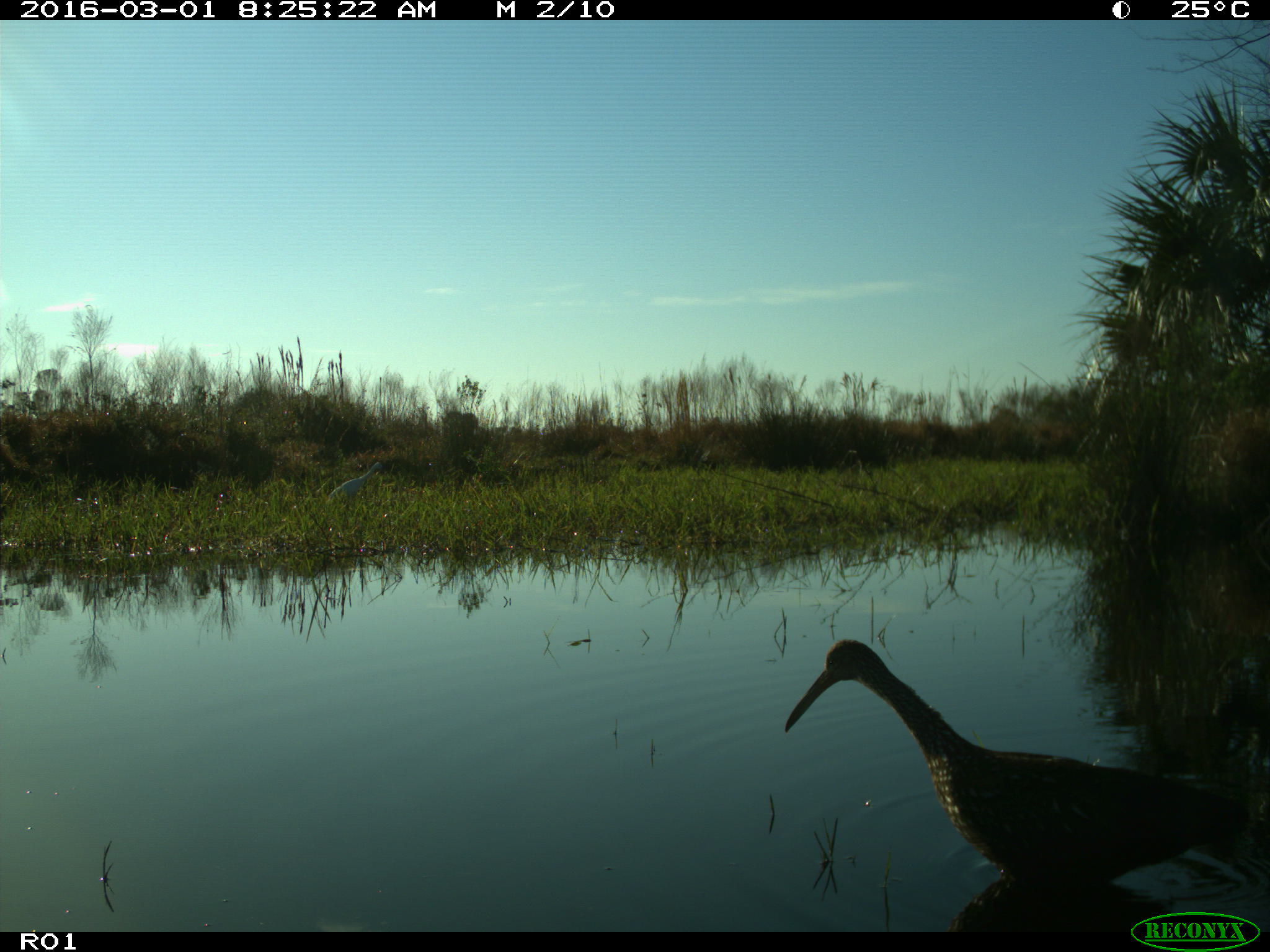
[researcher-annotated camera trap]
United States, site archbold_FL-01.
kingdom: Animalia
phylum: Chordata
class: Aves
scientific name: Aves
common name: birds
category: unidentified bird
Unidentified bird (birds) (Aves).